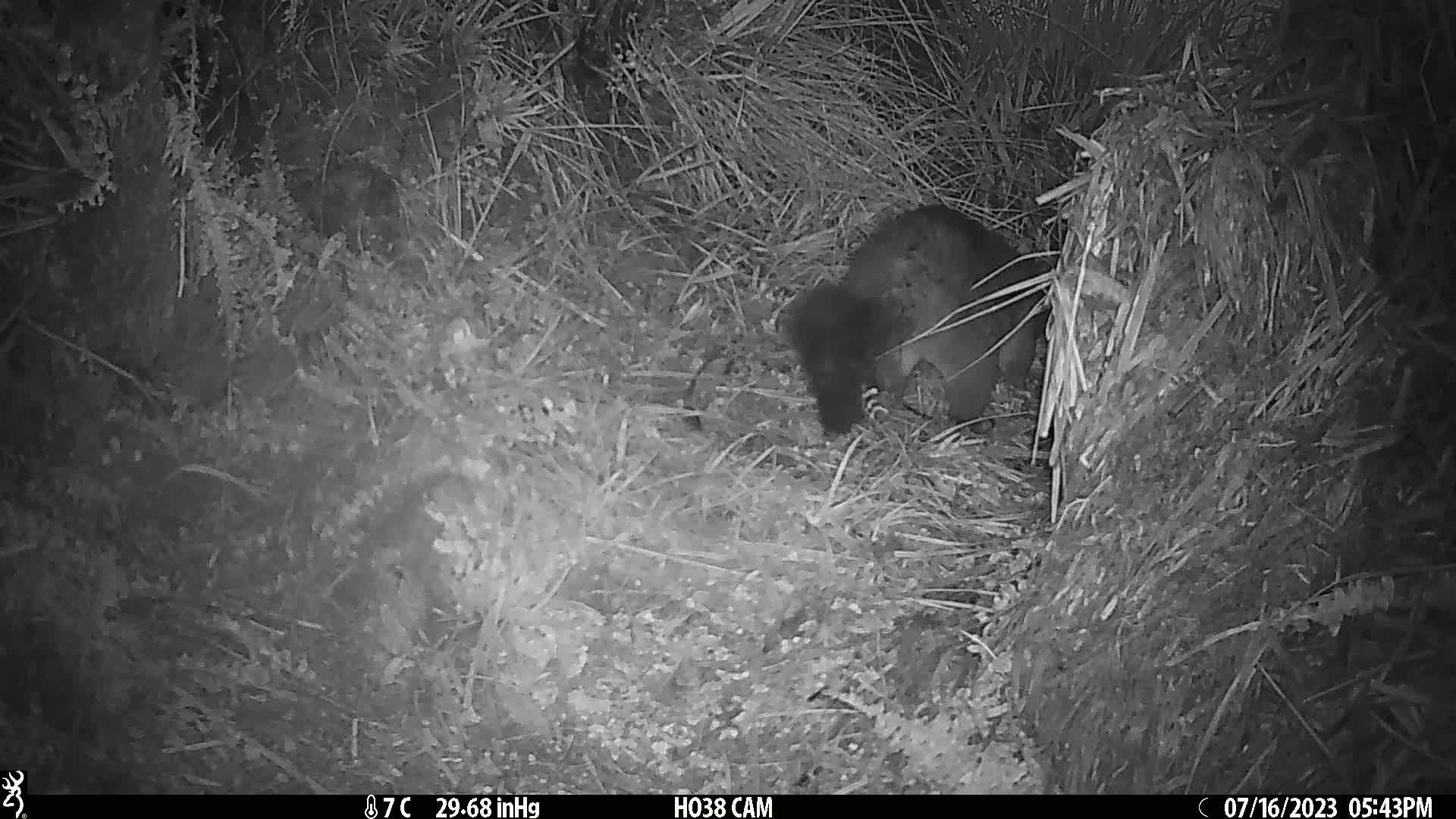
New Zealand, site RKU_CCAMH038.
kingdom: Animalia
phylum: Chordata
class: Mammalia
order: Diprotodontia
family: Phalangeridae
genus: Trichosurus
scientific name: Trichosurus vulpecula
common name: common brushtail possum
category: possum